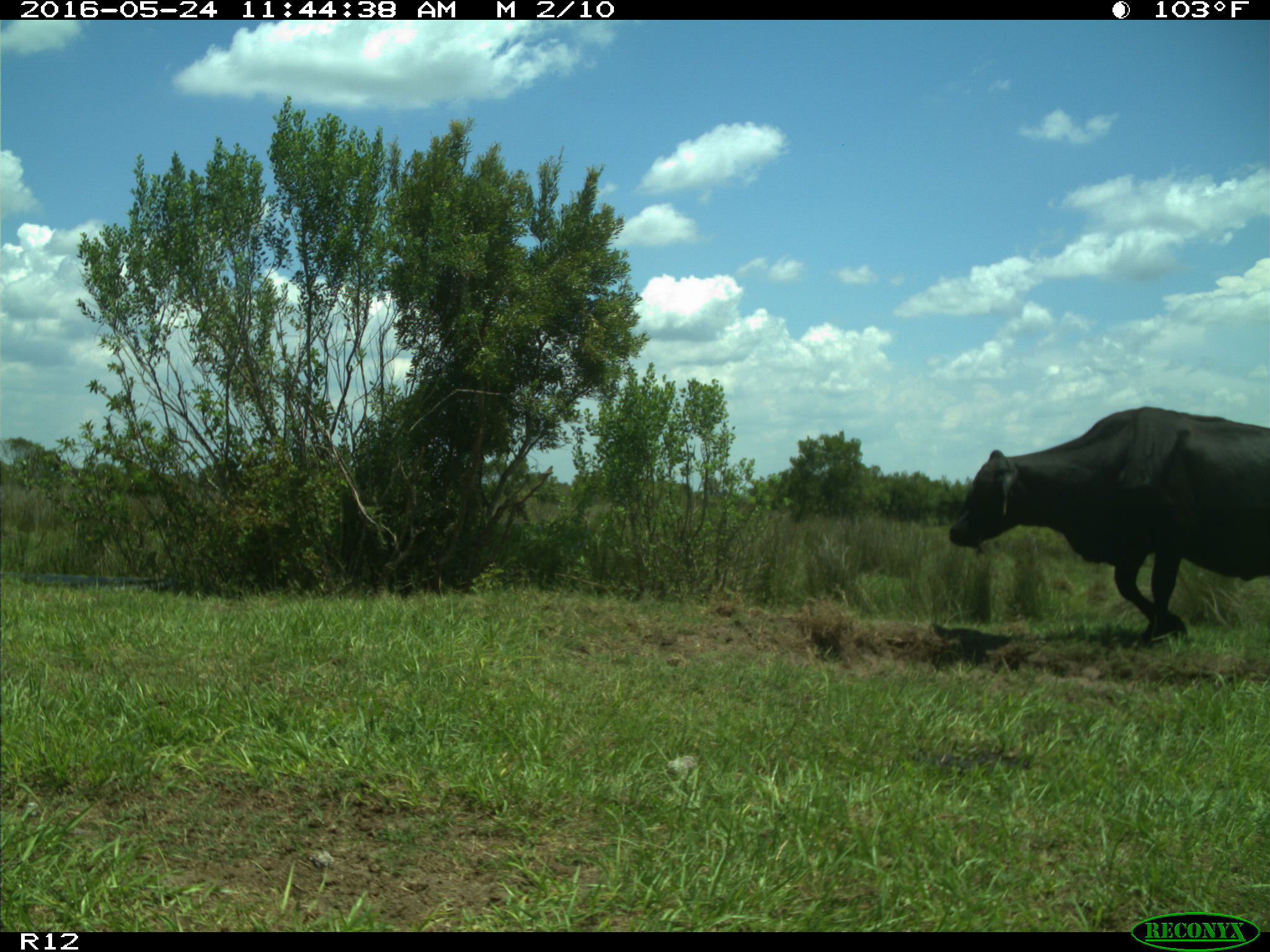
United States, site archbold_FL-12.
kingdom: Animalia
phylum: Chordata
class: Mammalia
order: Artiodactyla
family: Bovidae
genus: Bos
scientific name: Bos taurus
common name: domestic cow